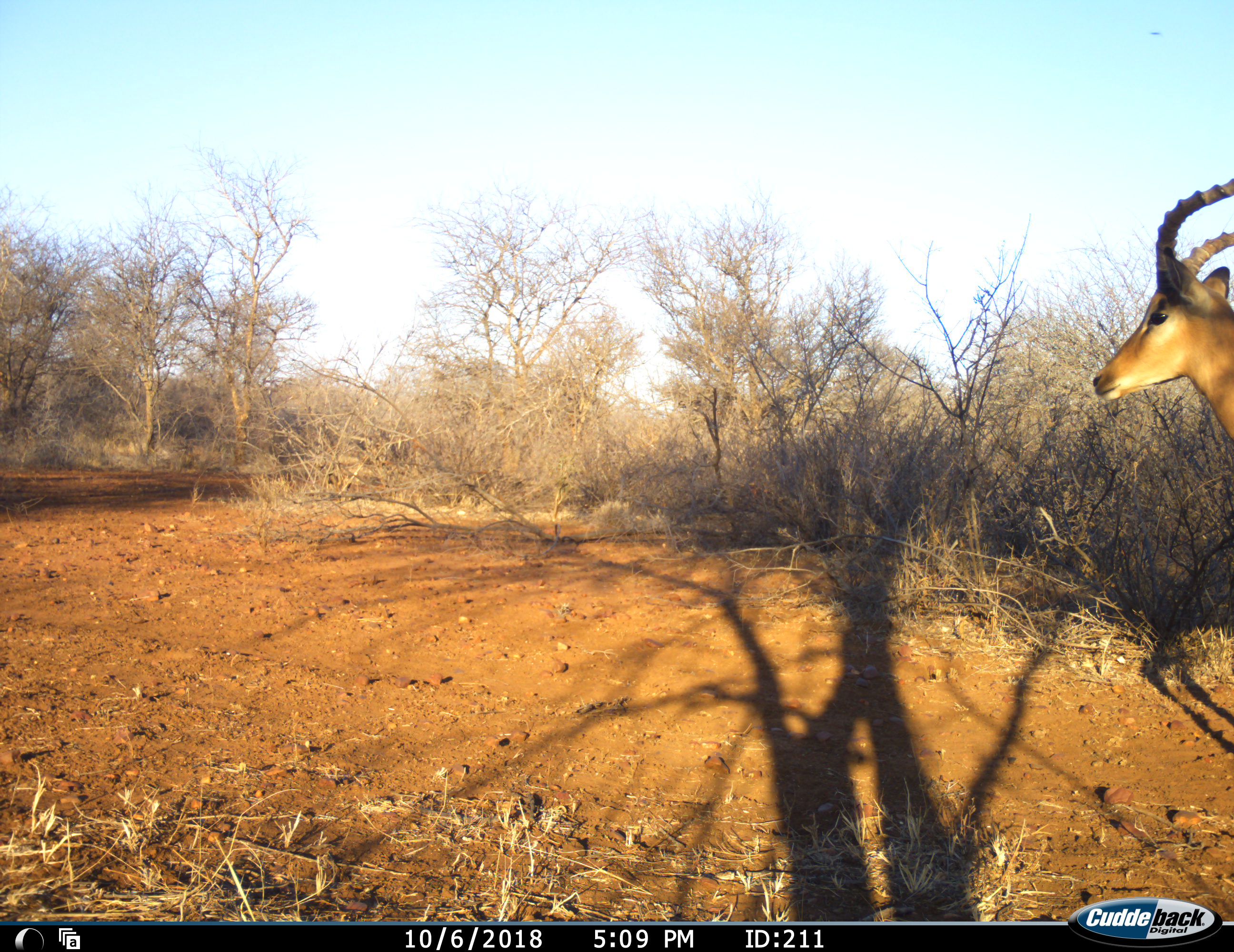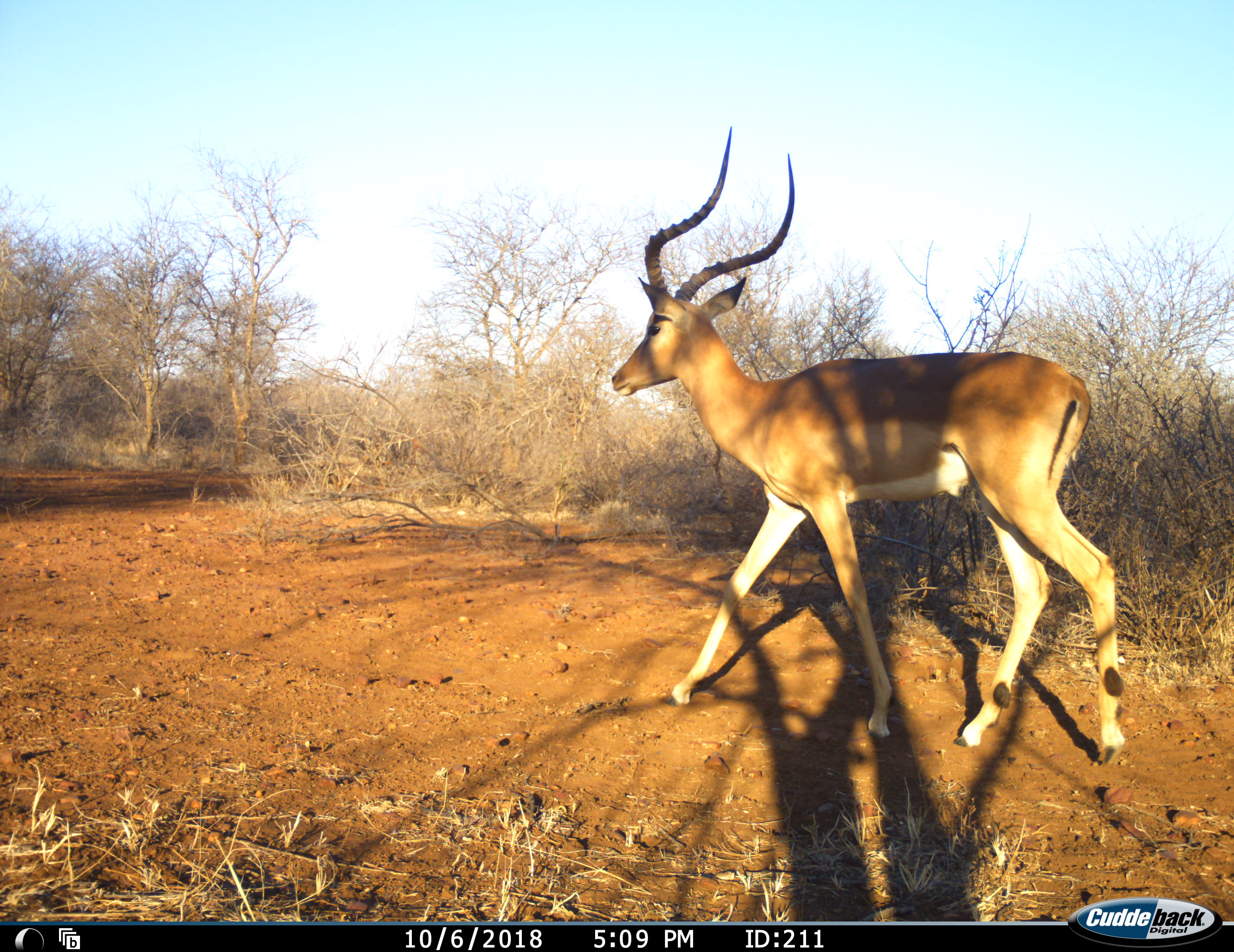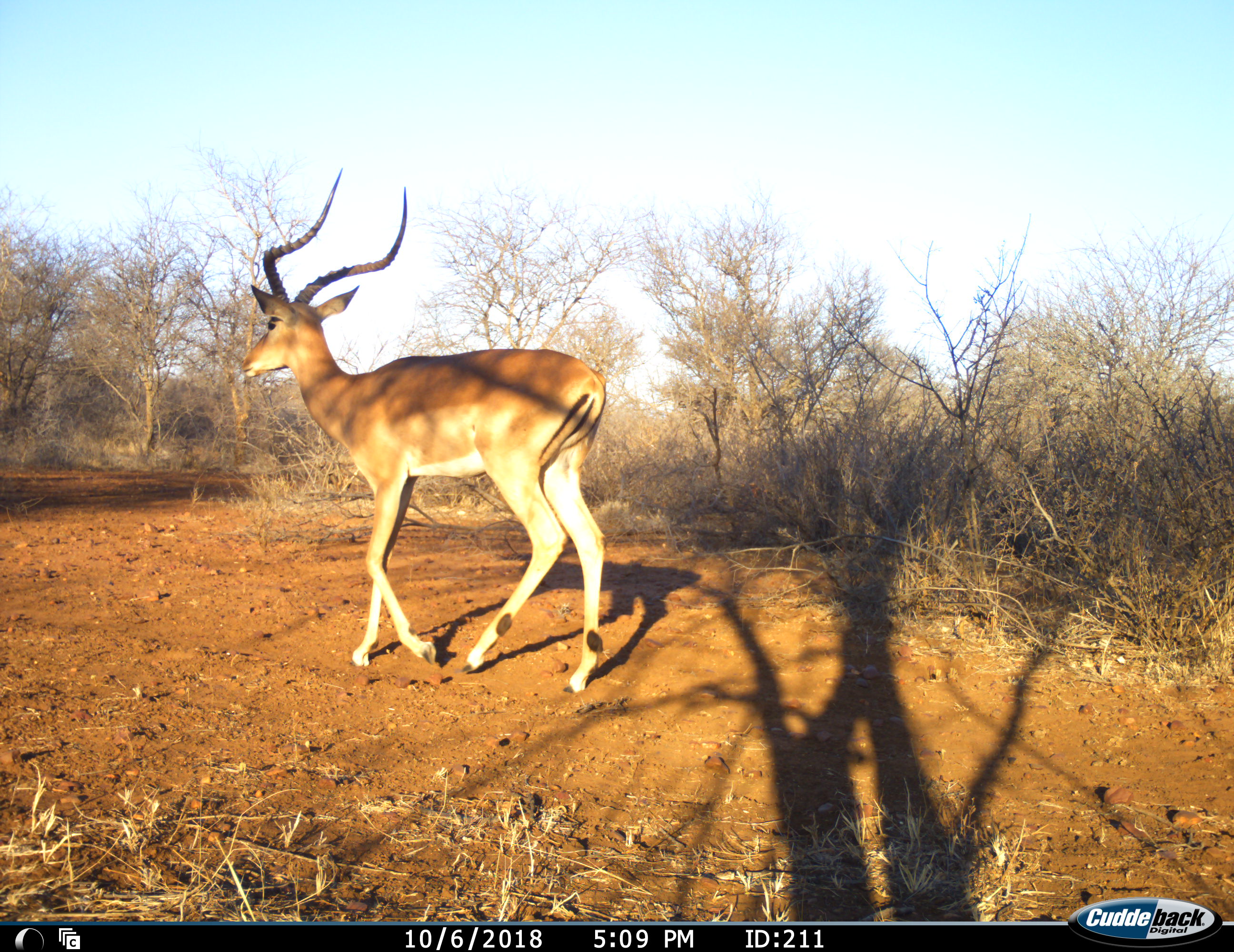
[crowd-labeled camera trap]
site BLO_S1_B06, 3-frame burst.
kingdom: Animalia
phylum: Chordata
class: Mammalia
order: Artiodactyla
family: Bovidae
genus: Aepyceros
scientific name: Aepyceros melampus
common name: impala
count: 1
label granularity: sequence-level